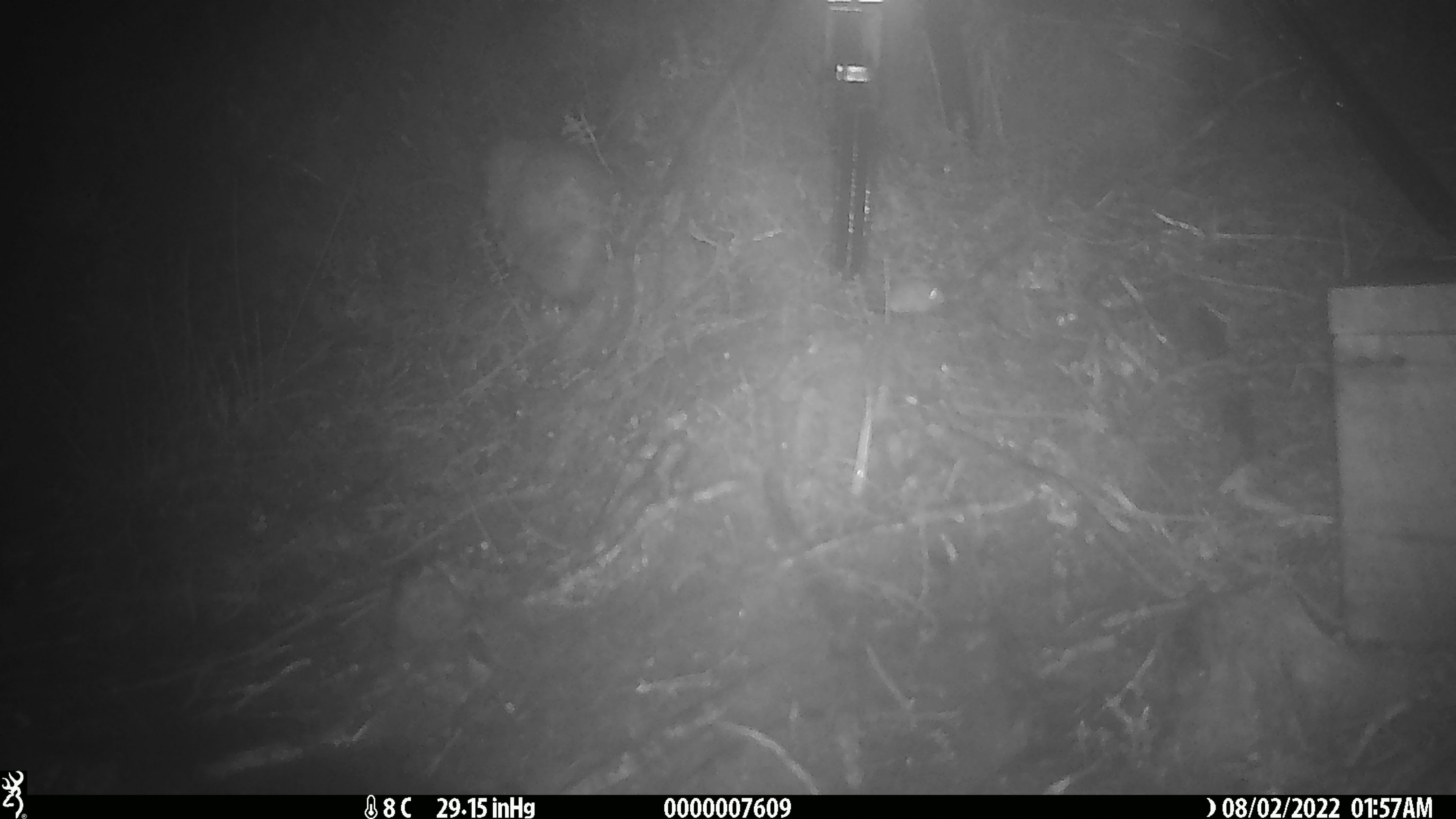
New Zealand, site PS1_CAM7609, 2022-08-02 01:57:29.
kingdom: Animalia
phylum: Chordata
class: Mammalia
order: Rodentia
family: Muridae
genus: Mus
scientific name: Mus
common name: mouse